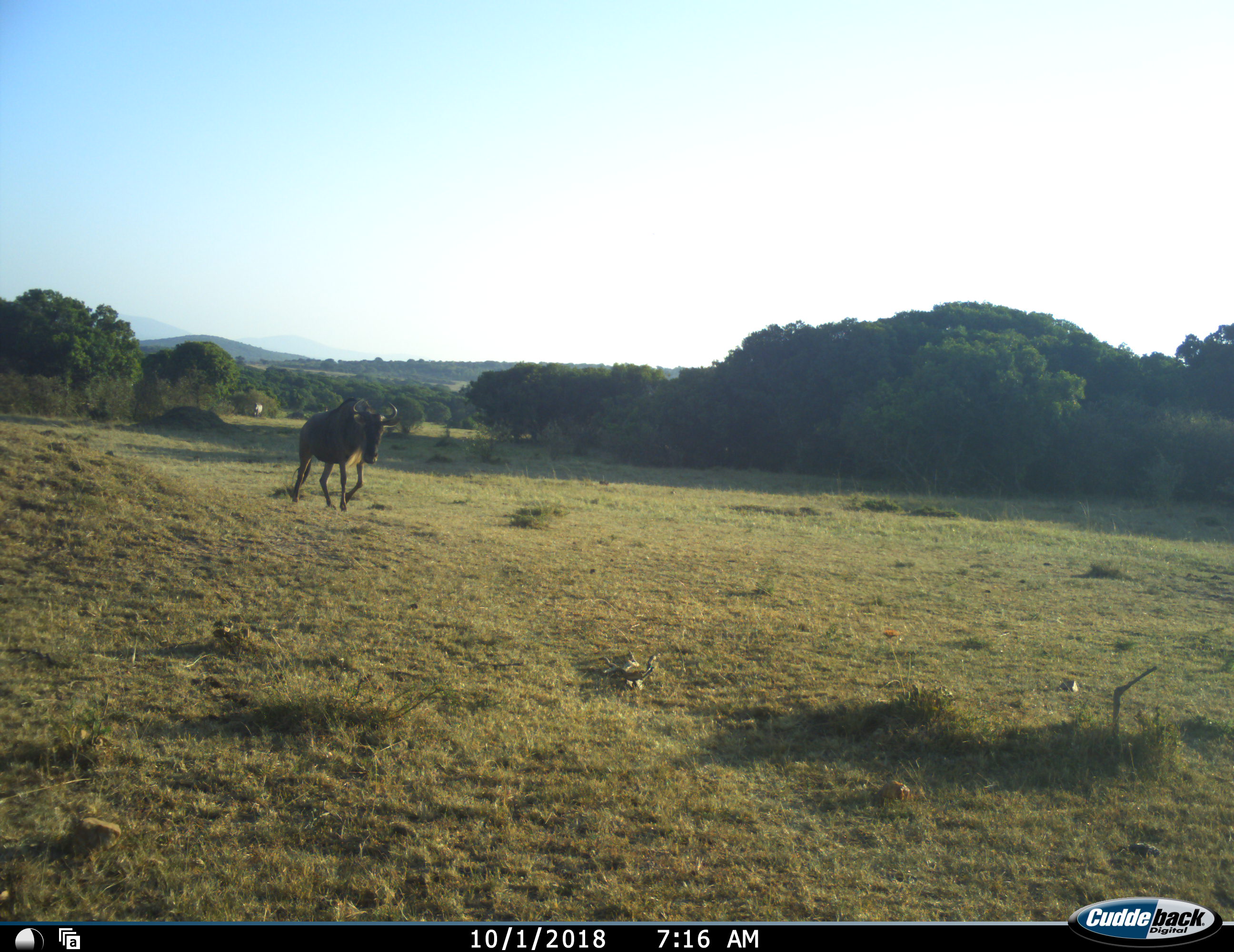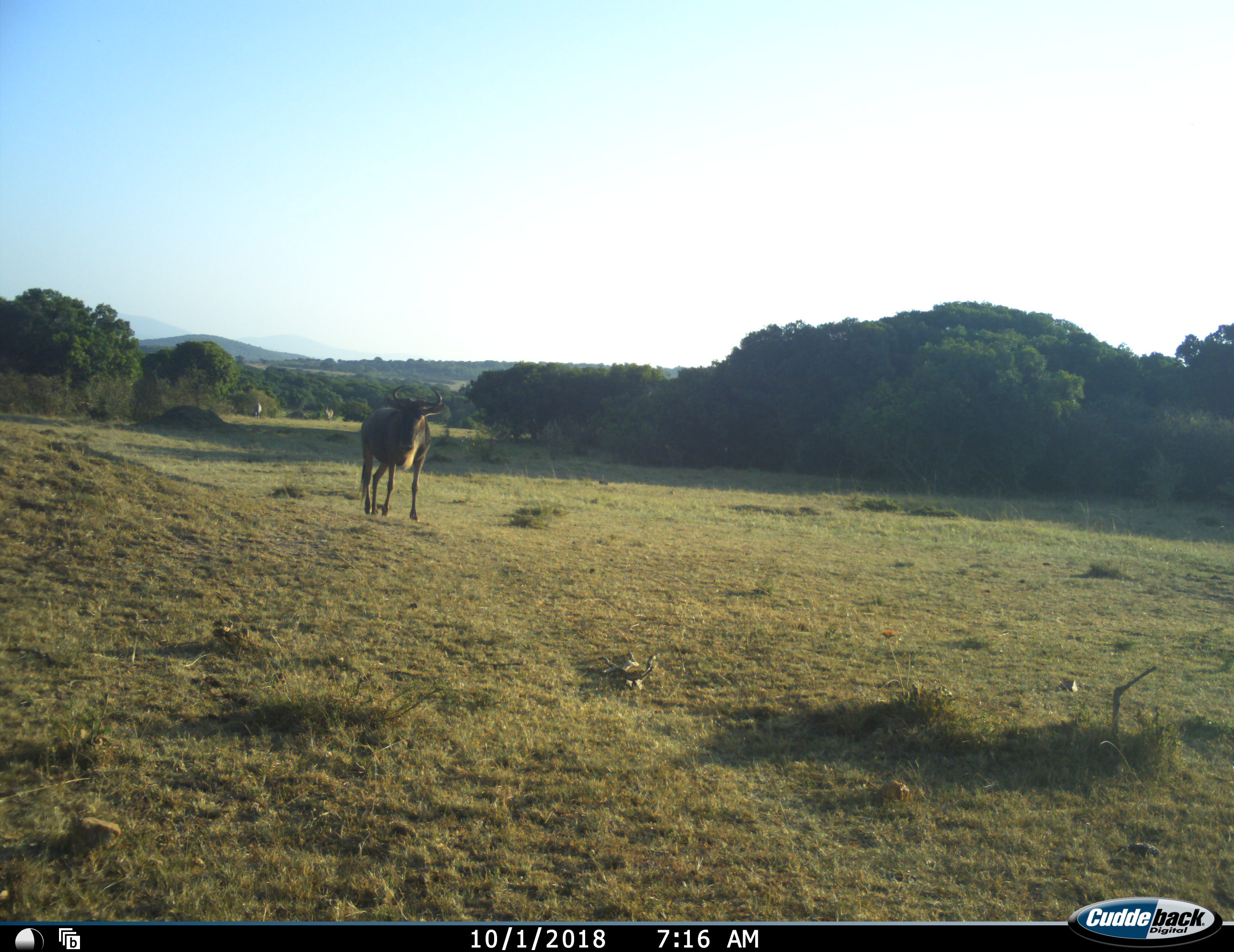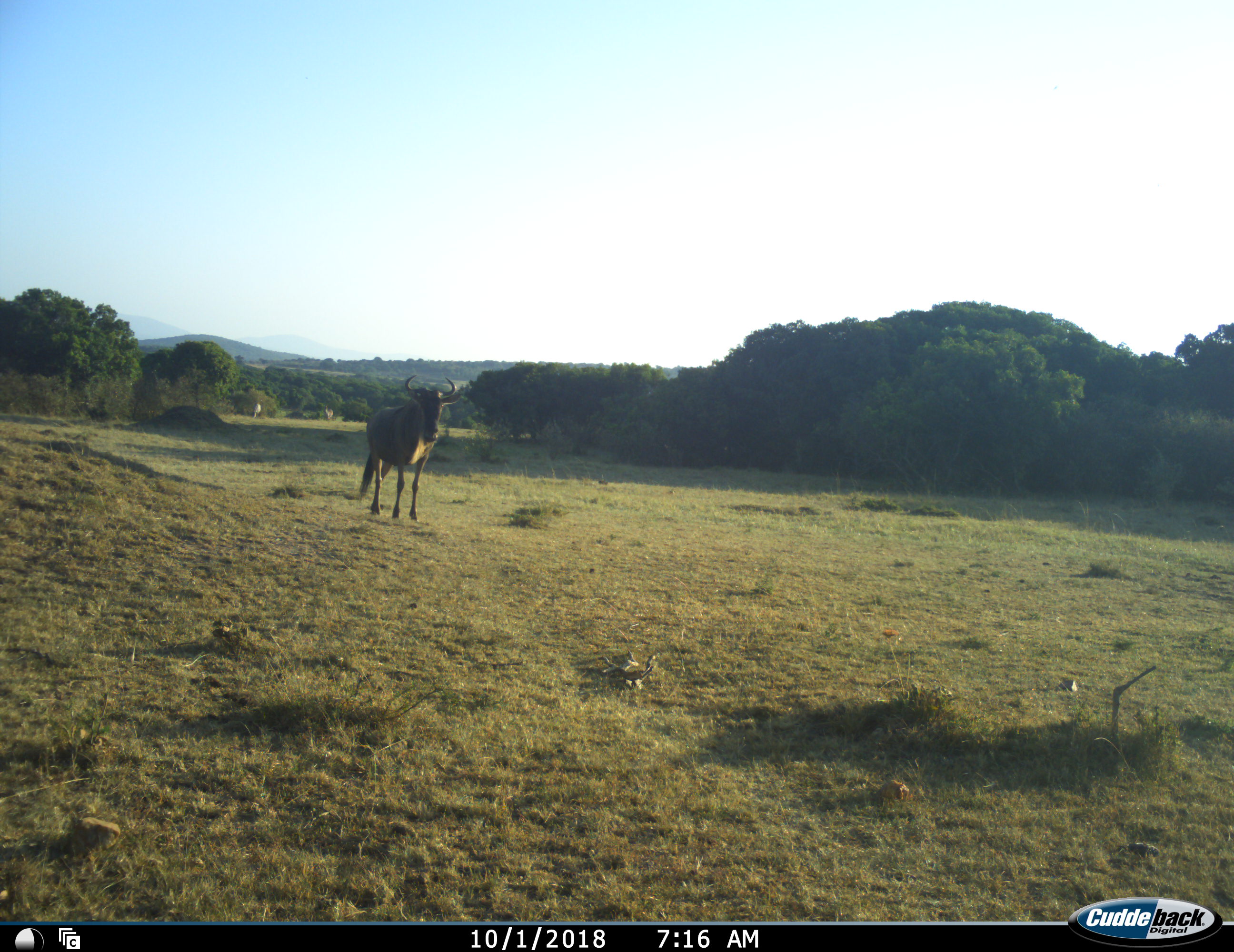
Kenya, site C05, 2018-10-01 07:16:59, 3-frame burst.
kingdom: Animalia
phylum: Chordata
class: Mammalia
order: Artiodactyla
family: Bovidae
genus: Connochaetes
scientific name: Connochaetes taurinus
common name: common wildebeest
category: wildebeest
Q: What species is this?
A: Wildebeest (common wildebeest) (Connochaetes taurinus).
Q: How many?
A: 1.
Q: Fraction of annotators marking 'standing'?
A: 0%.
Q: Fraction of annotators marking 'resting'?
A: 0%.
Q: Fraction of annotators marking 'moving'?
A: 100%.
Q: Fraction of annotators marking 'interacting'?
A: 0%.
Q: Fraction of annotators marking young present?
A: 0%.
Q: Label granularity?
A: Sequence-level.